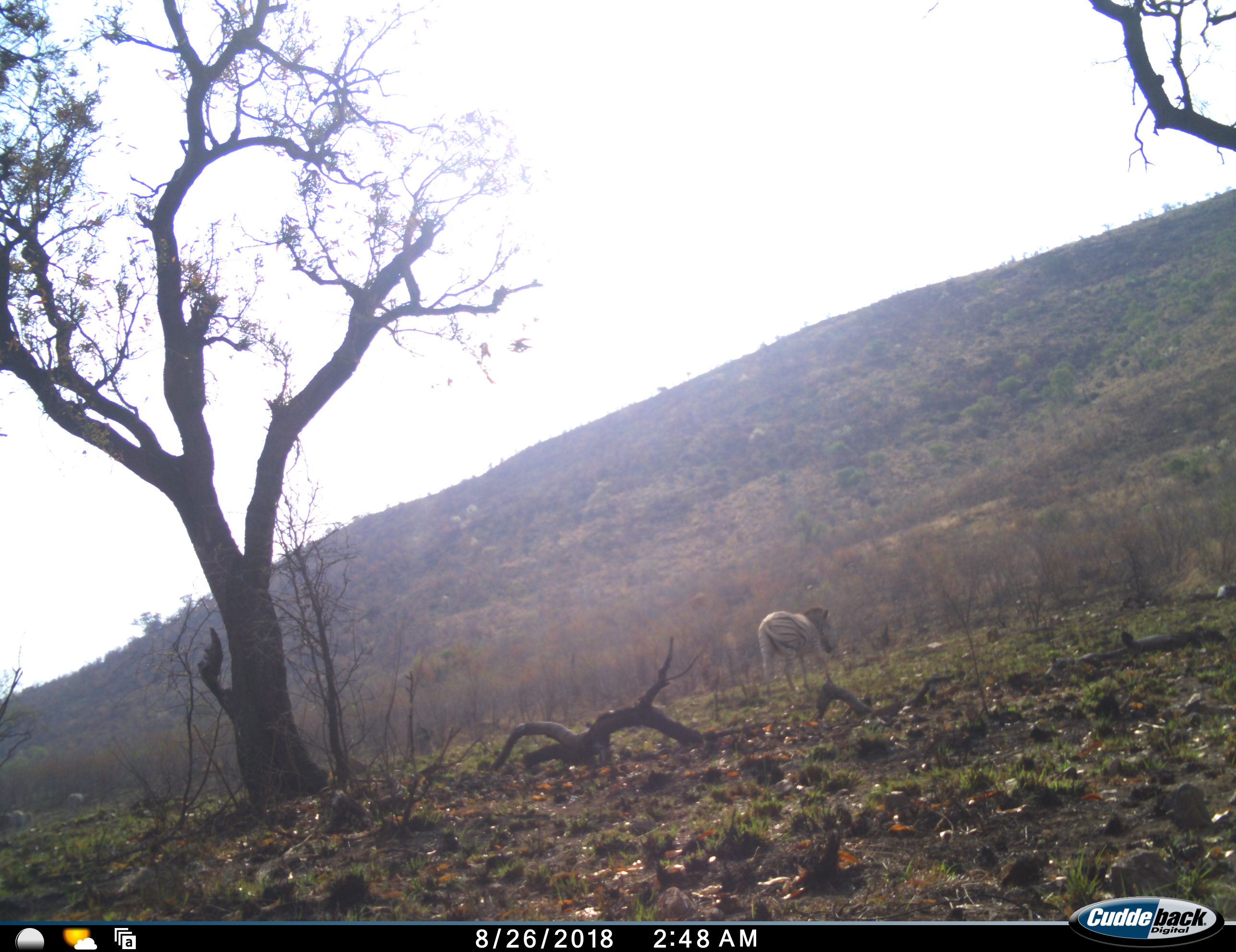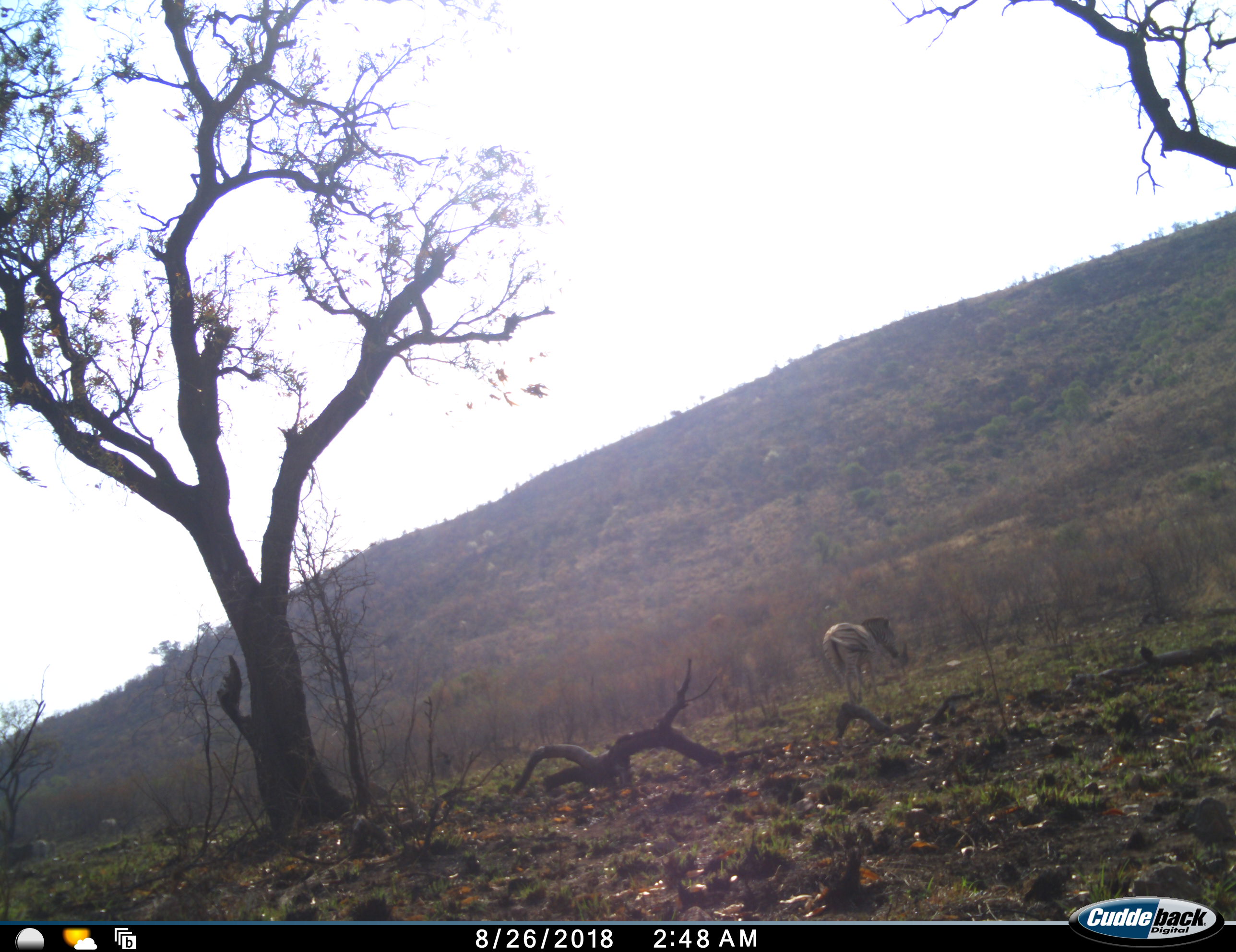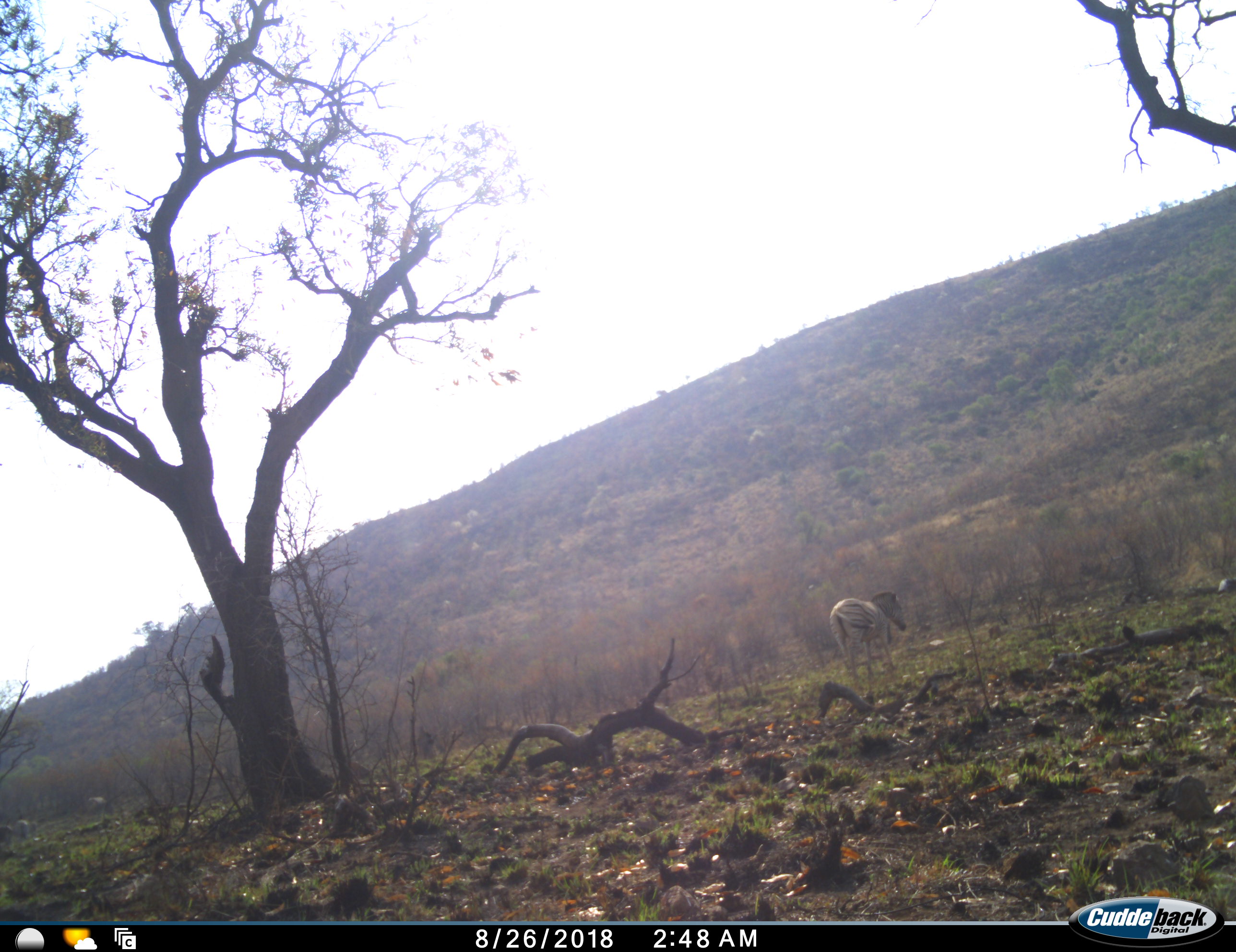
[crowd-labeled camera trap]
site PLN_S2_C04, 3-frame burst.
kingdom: Animalia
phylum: Chordata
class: Mammalia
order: Perissodactyla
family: Equidae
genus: Equus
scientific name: Equus quagga burchellii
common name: burchell's zebra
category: zebraburchells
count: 1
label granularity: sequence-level